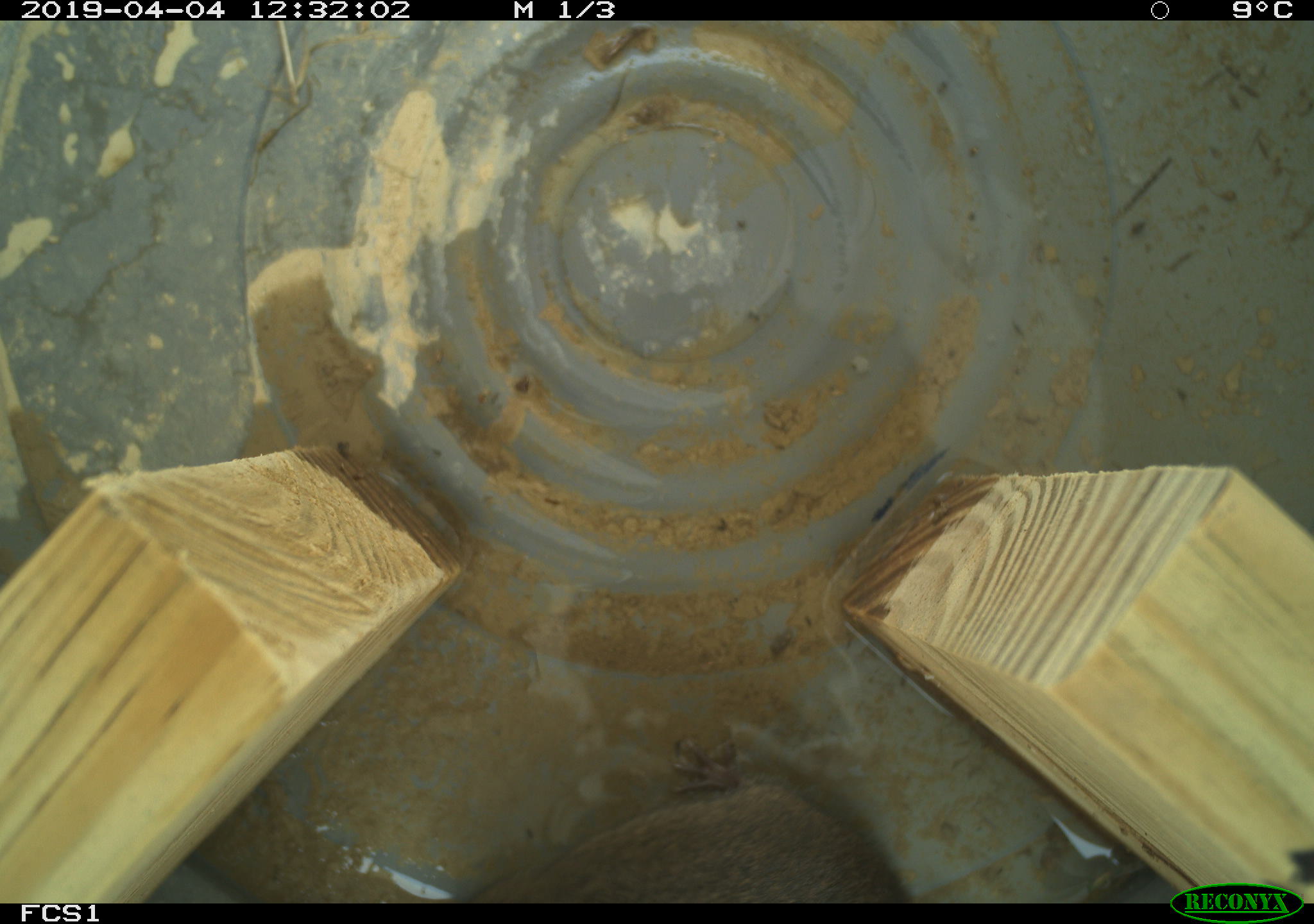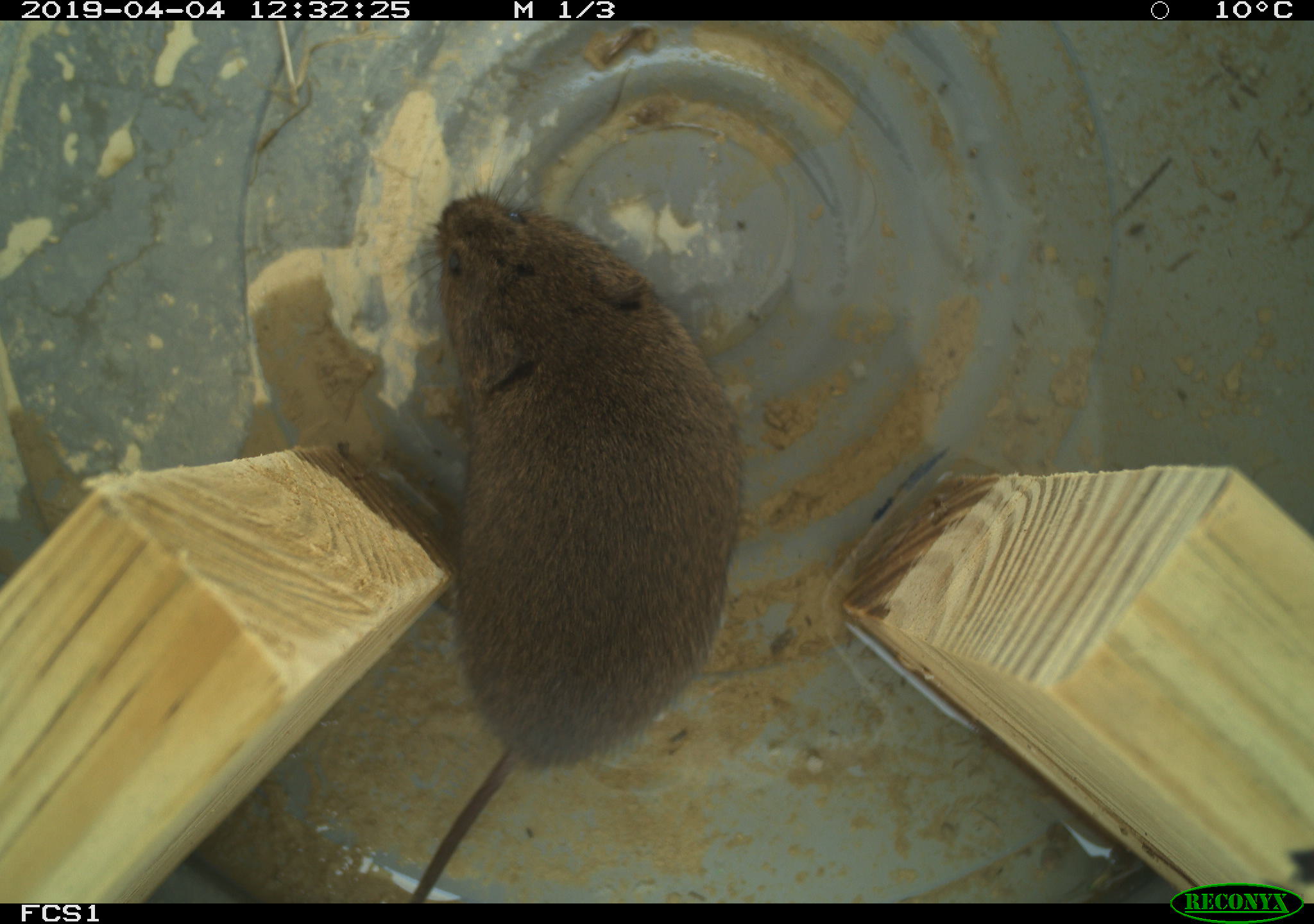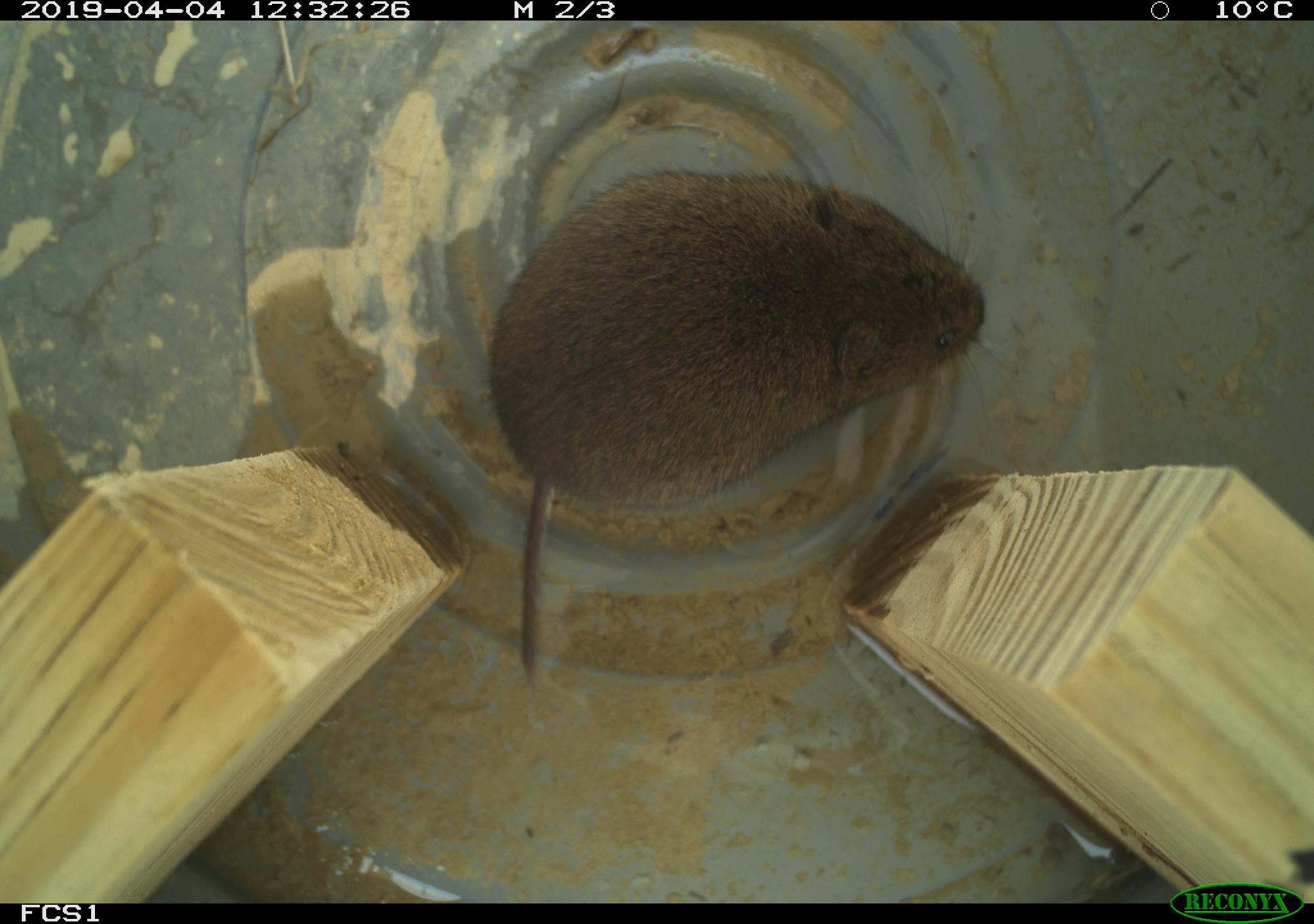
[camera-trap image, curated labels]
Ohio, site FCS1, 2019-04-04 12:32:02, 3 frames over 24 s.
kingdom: Animalia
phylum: Chordata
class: Mammalia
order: Rodentia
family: Cricetidae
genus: Microtus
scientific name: Microtus pennsylvanicus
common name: meadow vole